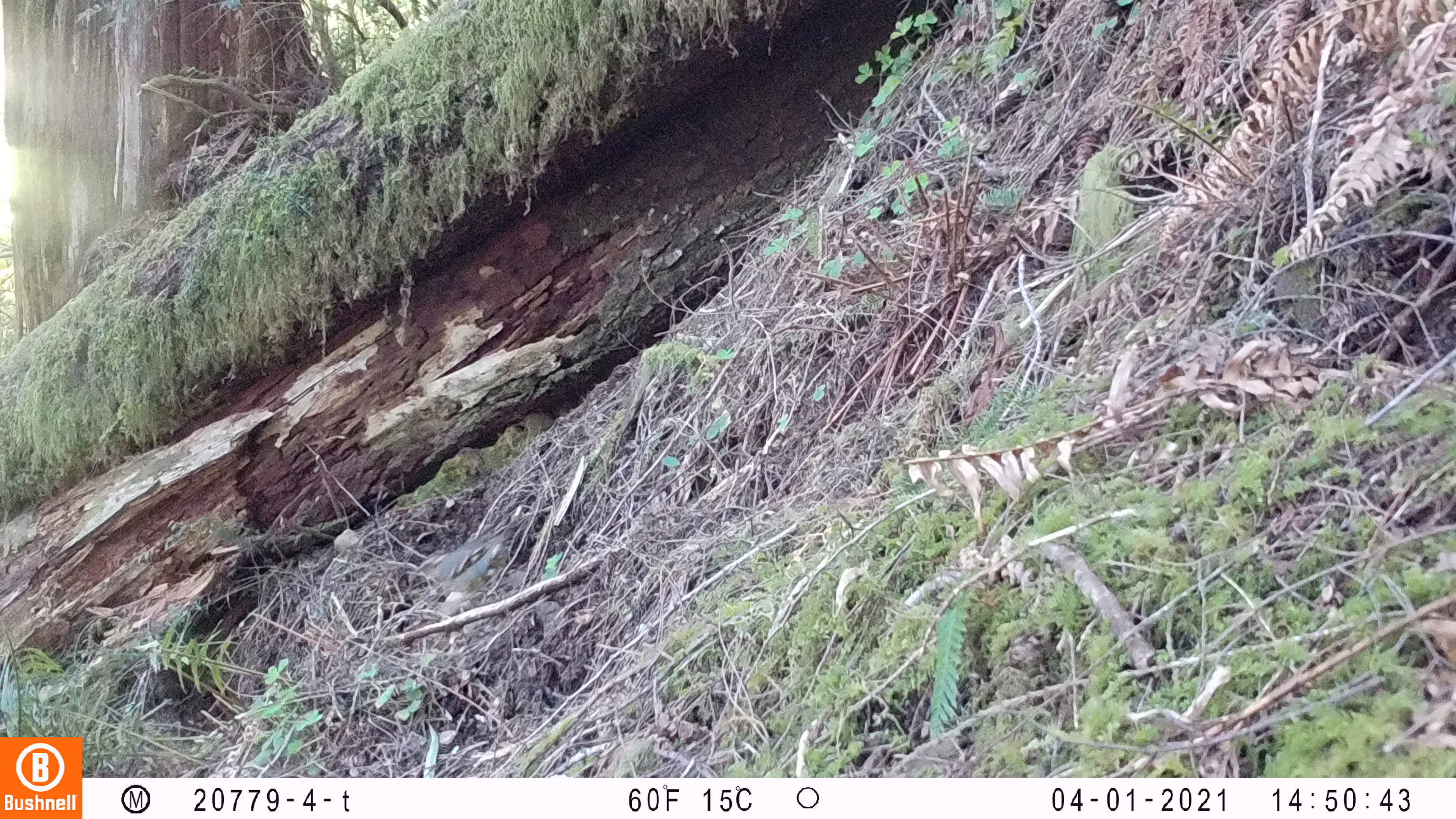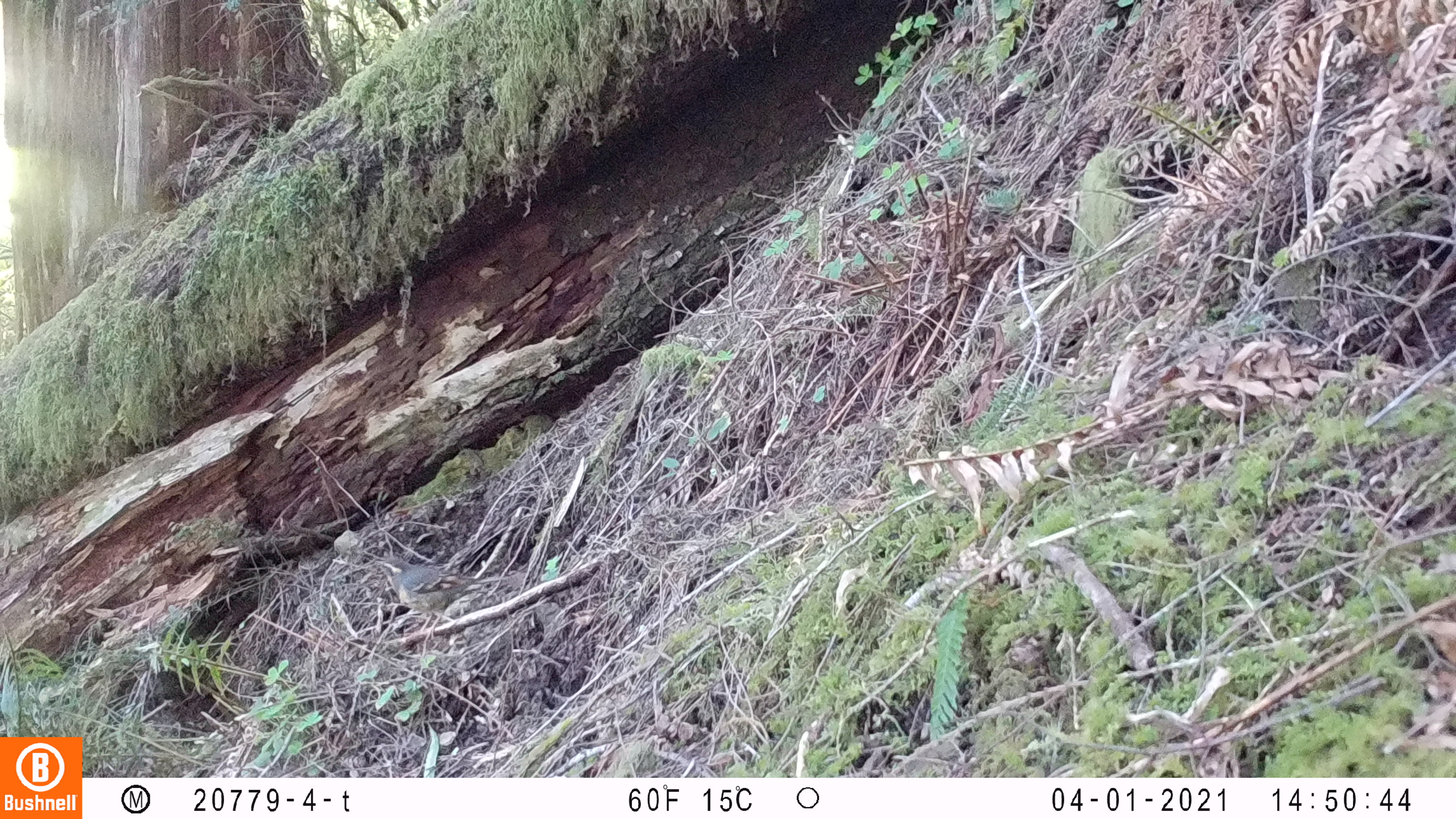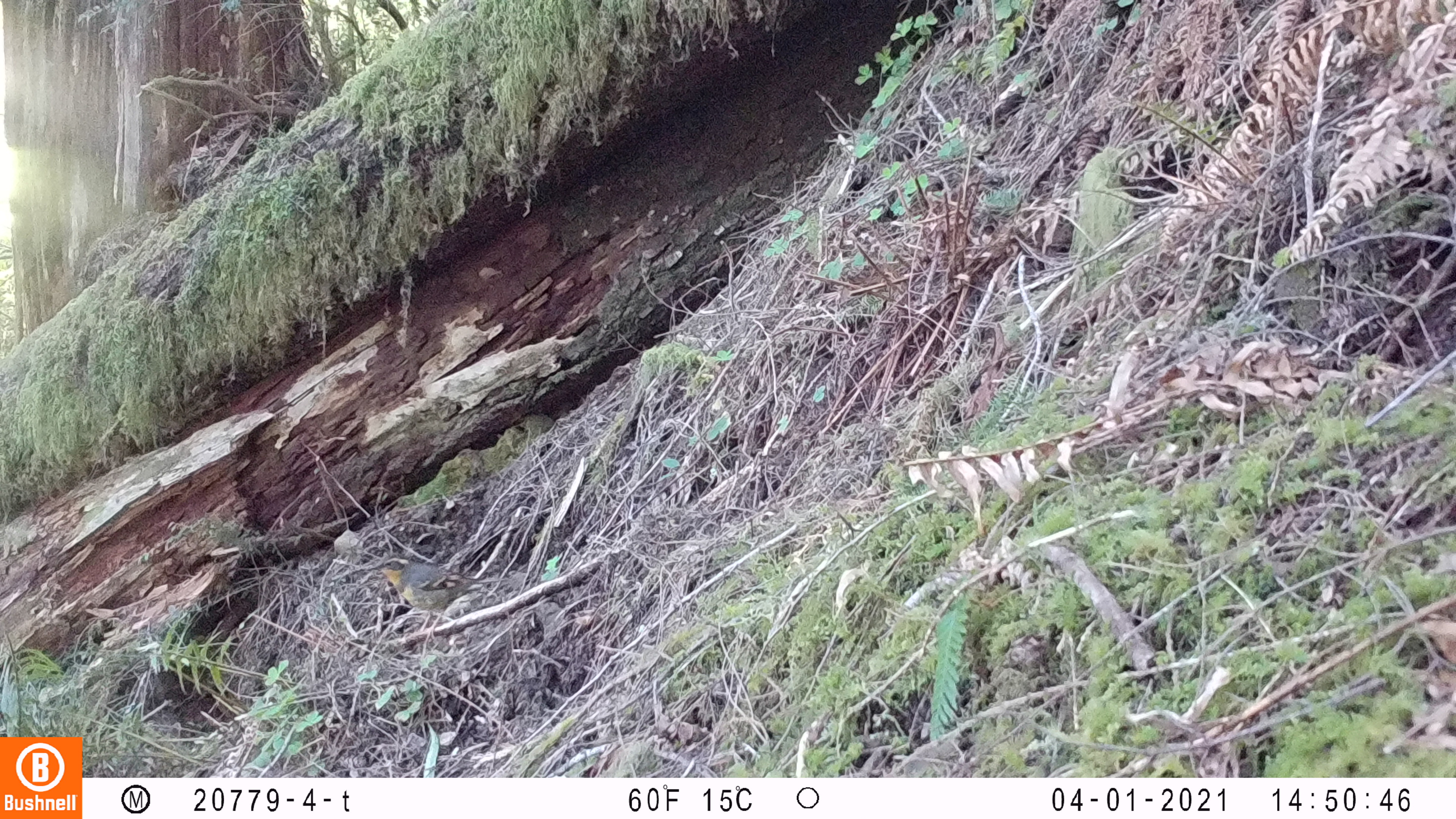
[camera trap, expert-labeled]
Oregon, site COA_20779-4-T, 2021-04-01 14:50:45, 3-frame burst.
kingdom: Animalia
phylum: Chordata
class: Aves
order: Passeriformes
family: Turdidae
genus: Ixoreus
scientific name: Ixoreus naevius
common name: varied thrush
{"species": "varied thrush (Ixoreus naevius)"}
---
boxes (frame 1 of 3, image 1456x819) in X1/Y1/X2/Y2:
varied thrush: 386/503/525/635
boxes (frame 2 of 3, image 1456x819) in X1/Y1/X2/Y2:
varied thrush: 340/511/526/647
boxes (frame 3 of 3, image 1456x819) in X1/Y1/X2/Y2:
varied thrush: 335/536/528/648